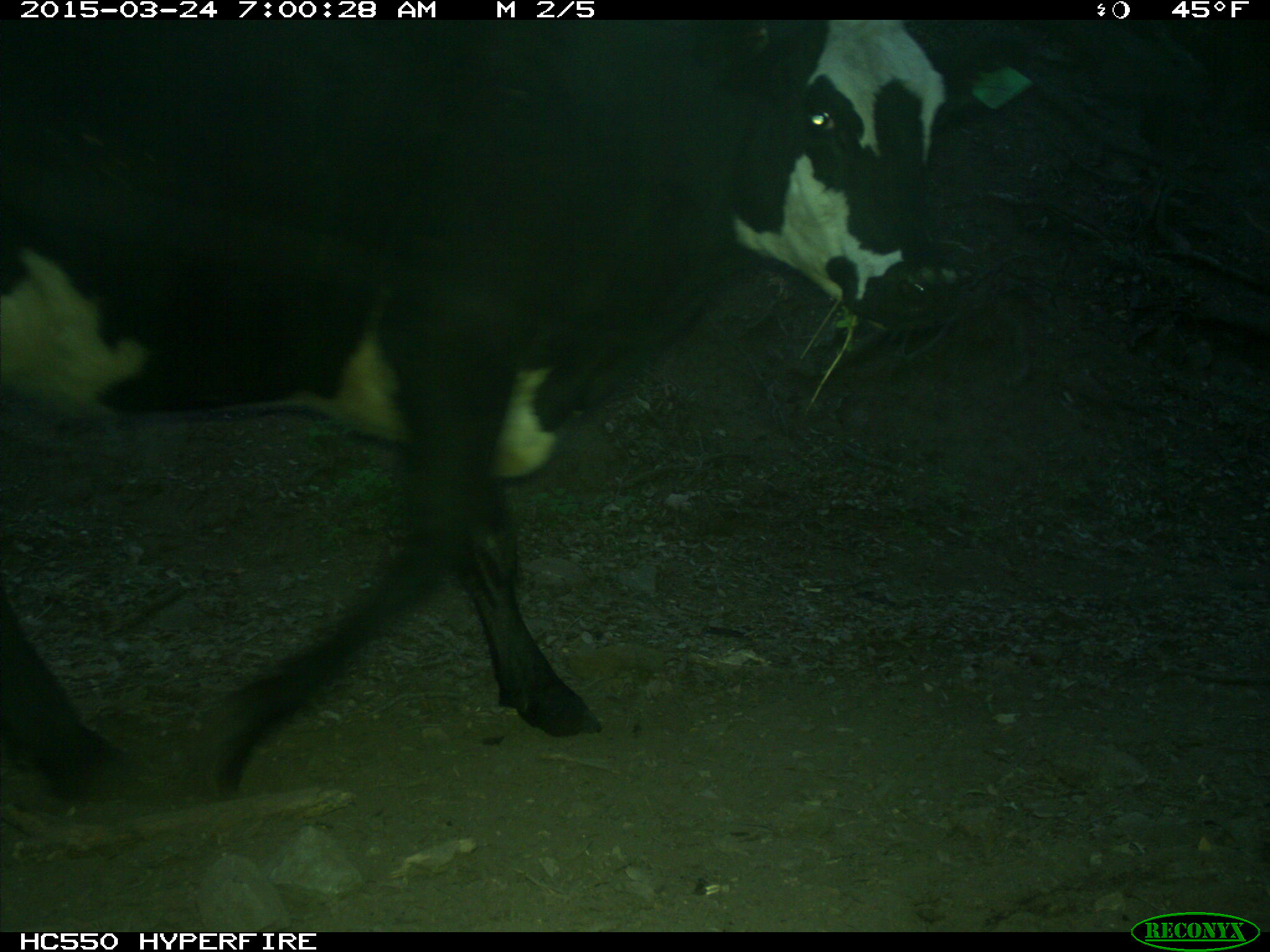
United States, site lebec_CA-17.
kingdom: Animalia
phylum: Chordata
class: Mammalia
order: Artiodactyla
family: Bovidae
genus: Bos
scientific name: Bos taurus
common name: domestic cow